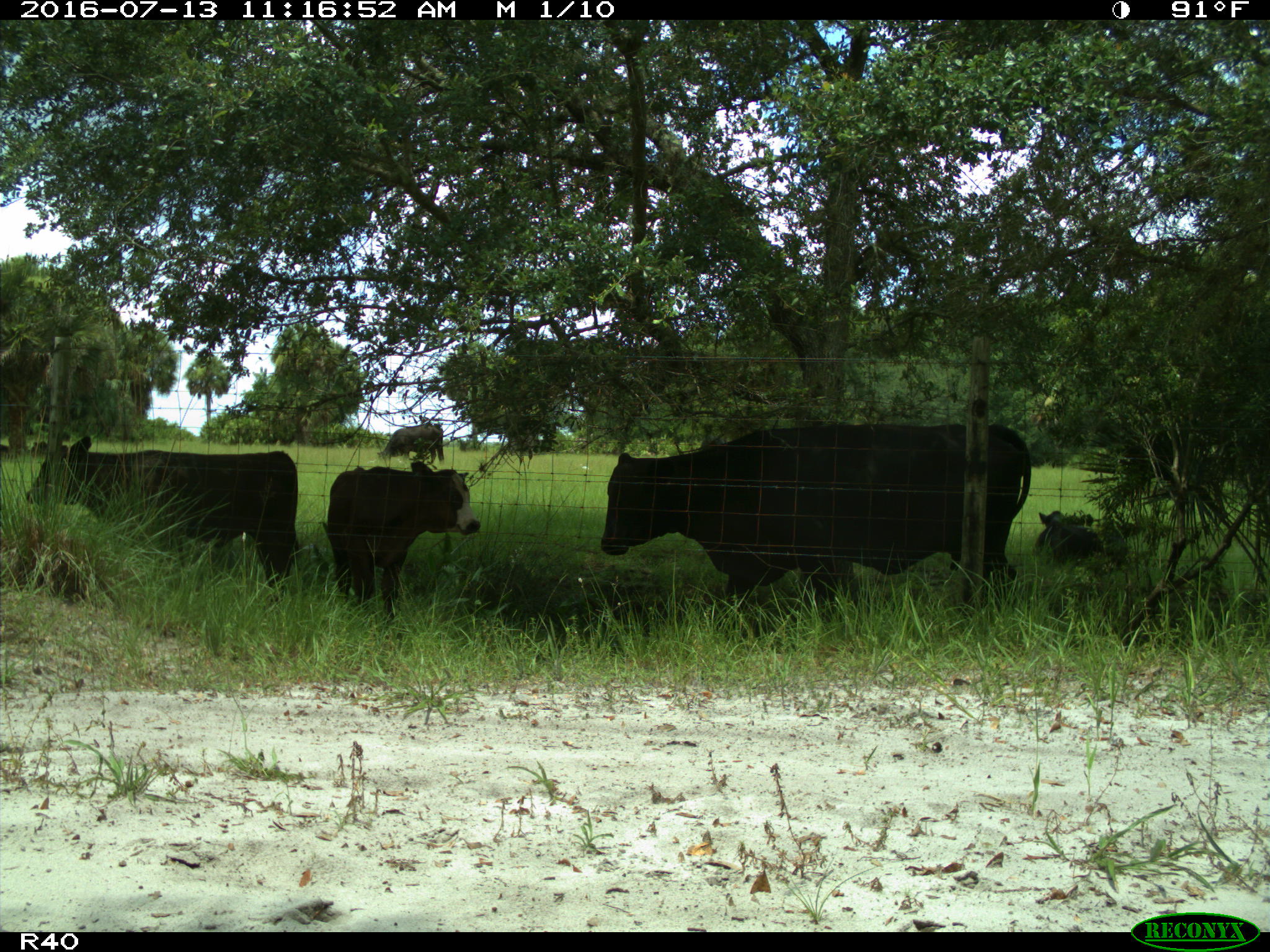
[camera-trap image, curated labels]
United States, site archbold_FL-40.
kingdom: Animalia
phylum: Chordata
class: Mammalia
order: Artiodactyla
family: Bovidae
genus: Bos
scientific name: Bos taurus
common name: domestic cow